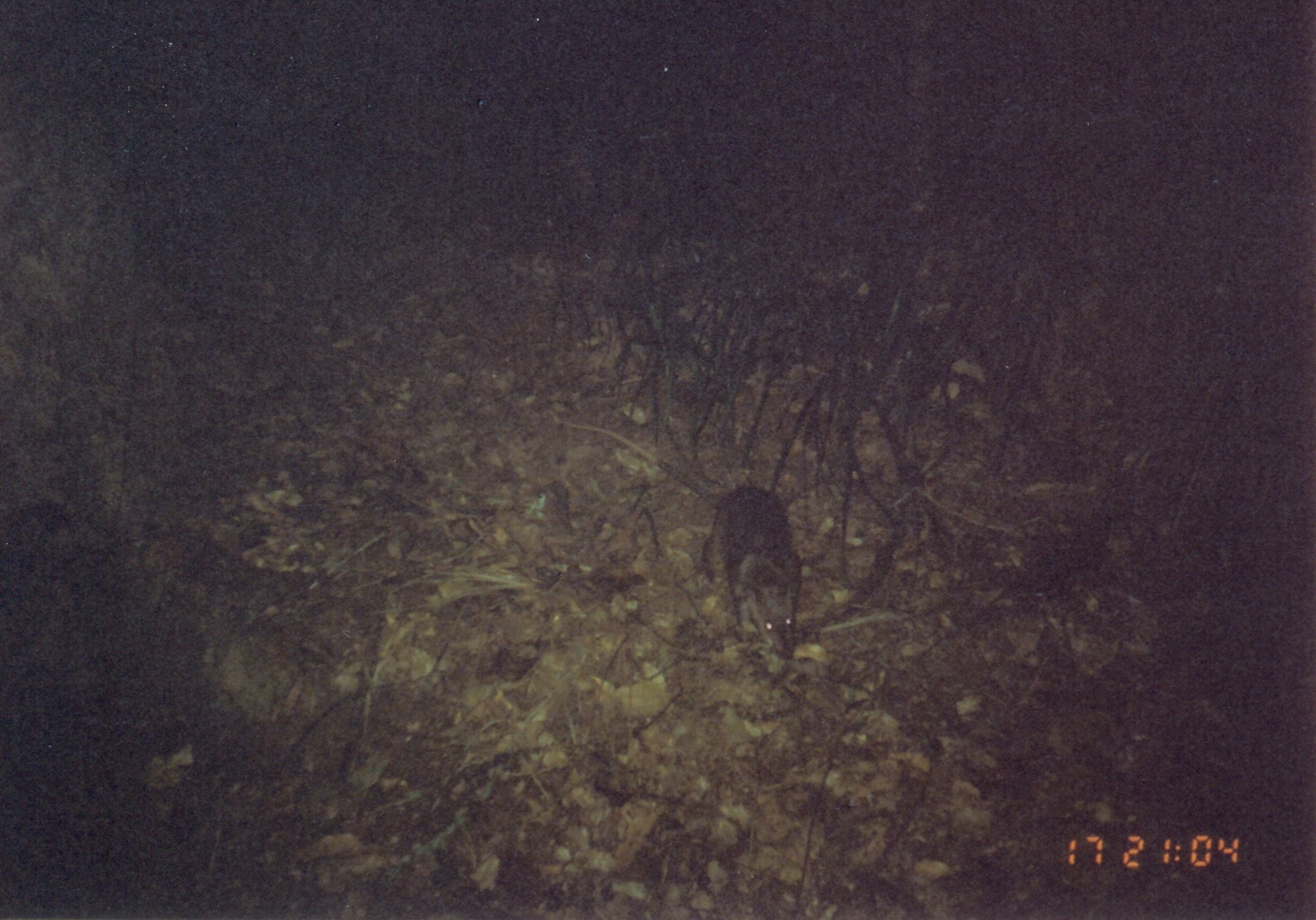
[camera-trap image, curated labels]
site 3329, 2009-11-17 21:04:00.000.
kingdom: Animalia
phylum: Chordata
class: Mammalia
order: Rodentia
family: Nesomyidae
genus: Cricetomys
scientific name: Cricetomys gambianus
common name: african giant pouched rat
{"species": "Cricetomys gambianus (african giant pouched rat)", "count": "1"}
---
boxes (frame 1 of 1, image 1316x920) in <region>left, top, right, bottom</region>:
cricetomys gambianus: <region>551, 409, 801, 661</region>